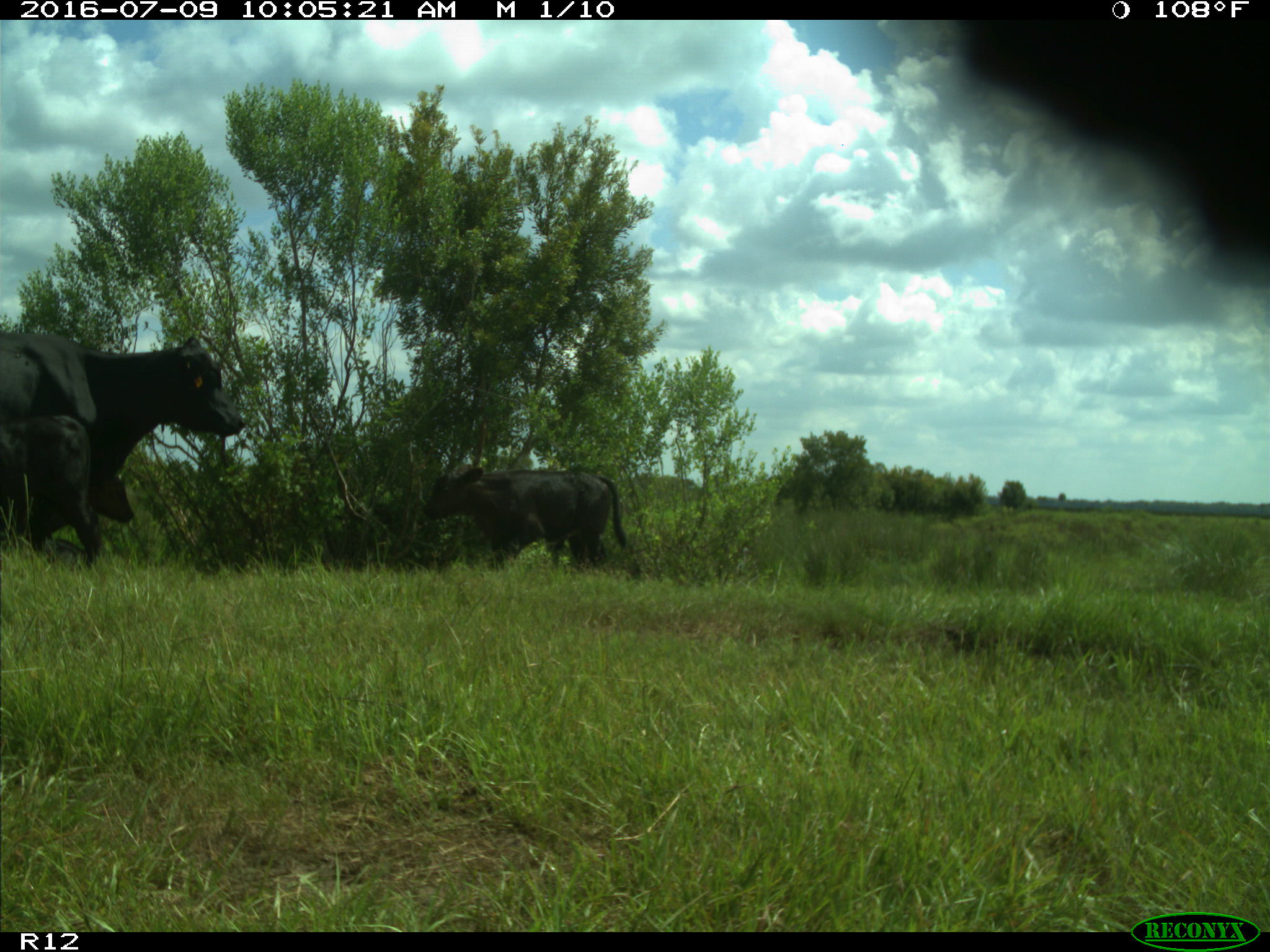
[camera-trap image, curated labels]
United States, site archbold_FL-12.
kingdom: Animalia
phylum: Chordata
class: Mammalia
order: Artiodactyla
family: Bovidae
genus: Bos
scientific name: Bos taurus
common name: domestic cow